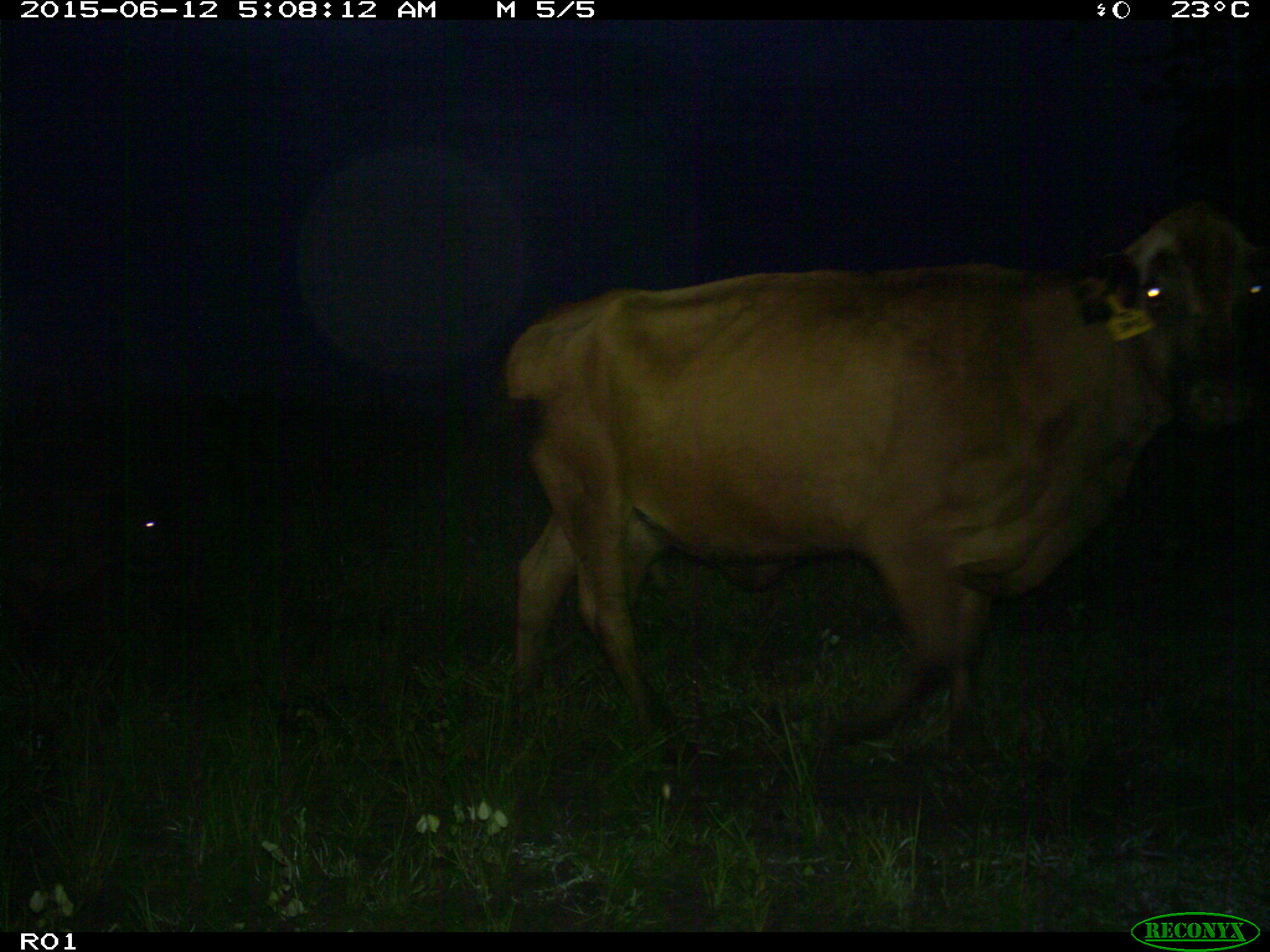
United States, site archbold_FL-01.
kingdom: Animalia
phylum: Chordata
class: Mammalia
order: Artiodactyla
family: Bovidae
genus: Bos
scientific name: Bos taurus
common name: domestic cow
Bos taurus (domestic cow).